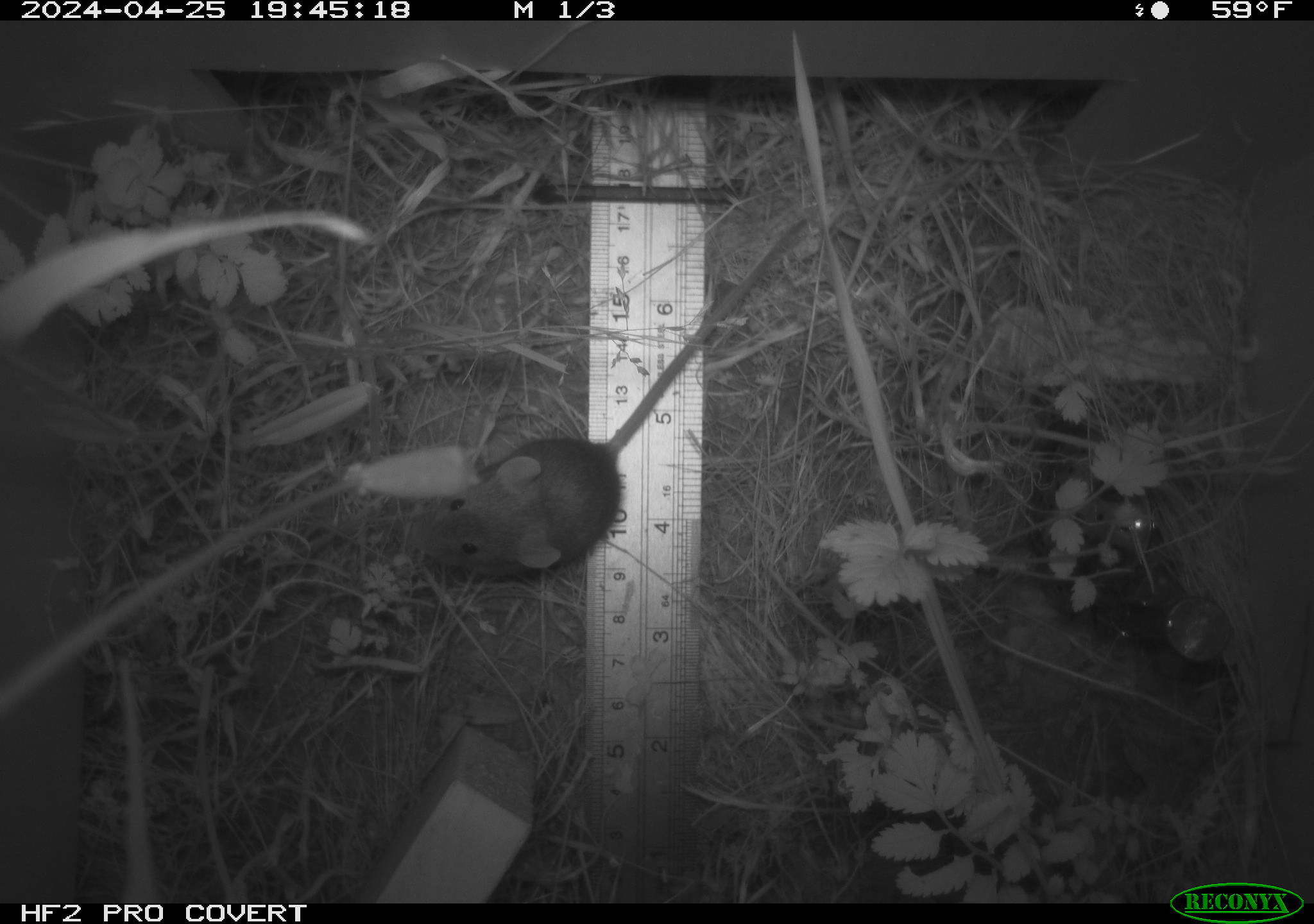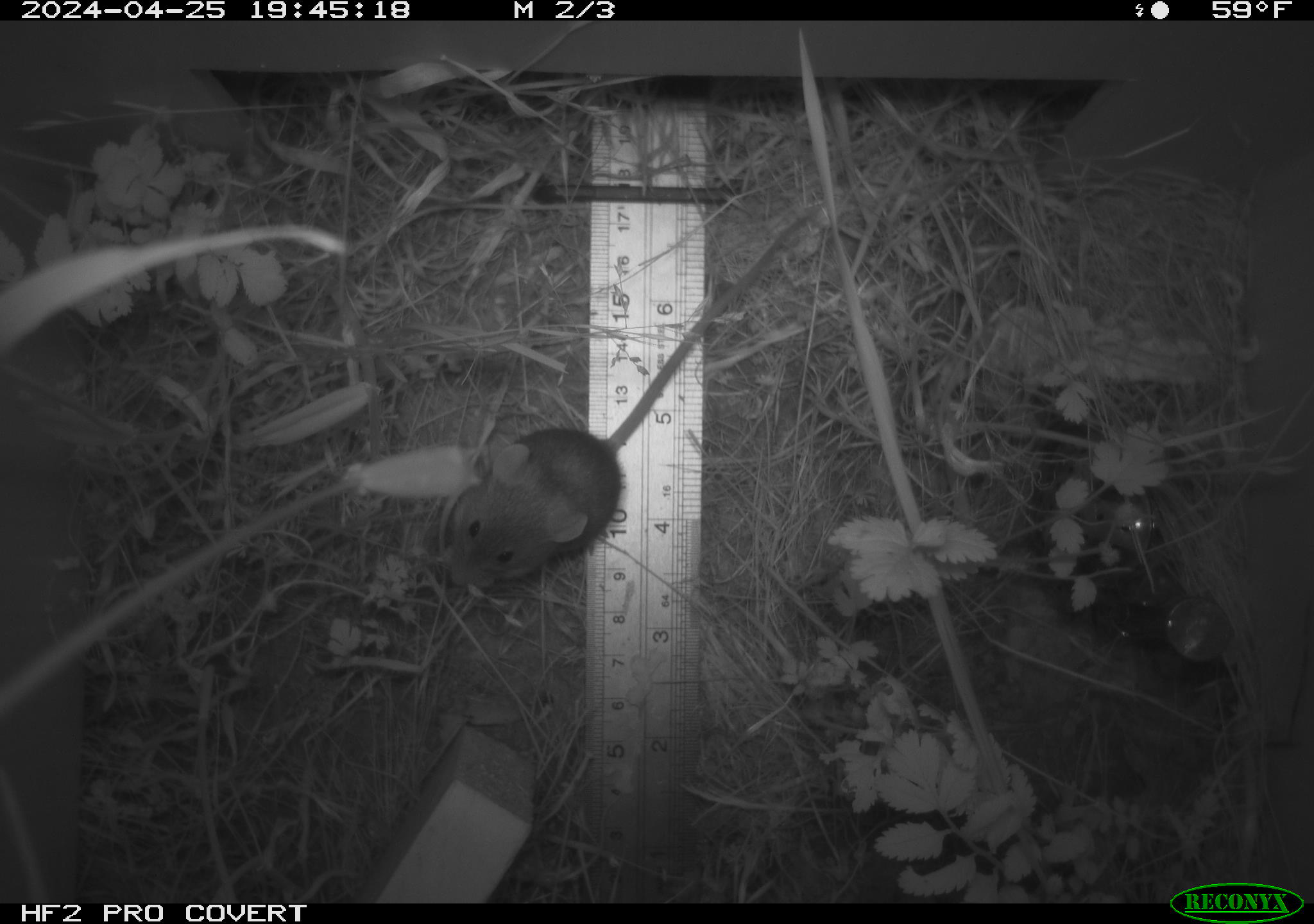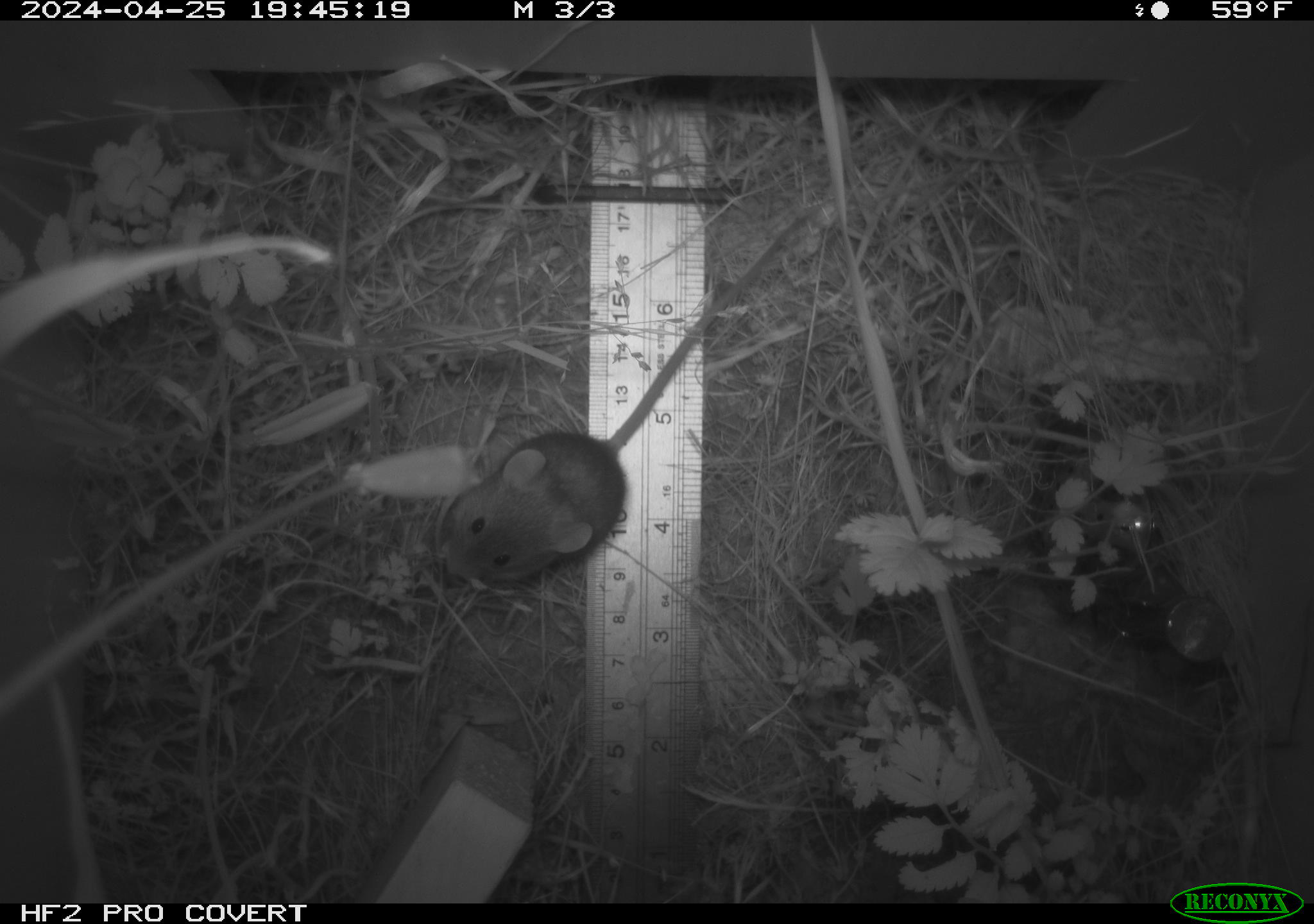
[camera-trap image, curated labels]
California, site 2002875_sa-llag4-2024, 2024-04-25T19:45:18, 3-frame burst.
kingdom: Animalia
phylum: Chordata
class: Mammalia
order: Rodentia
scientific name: Rodentia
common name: rodent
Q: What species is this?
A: Rodent (Rodentia).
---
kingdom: Animalia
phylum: Chordata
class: Mammalia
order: Rodentia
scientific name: Rodentia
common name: mouse species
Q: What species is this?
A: Mouse species (Rodentia).